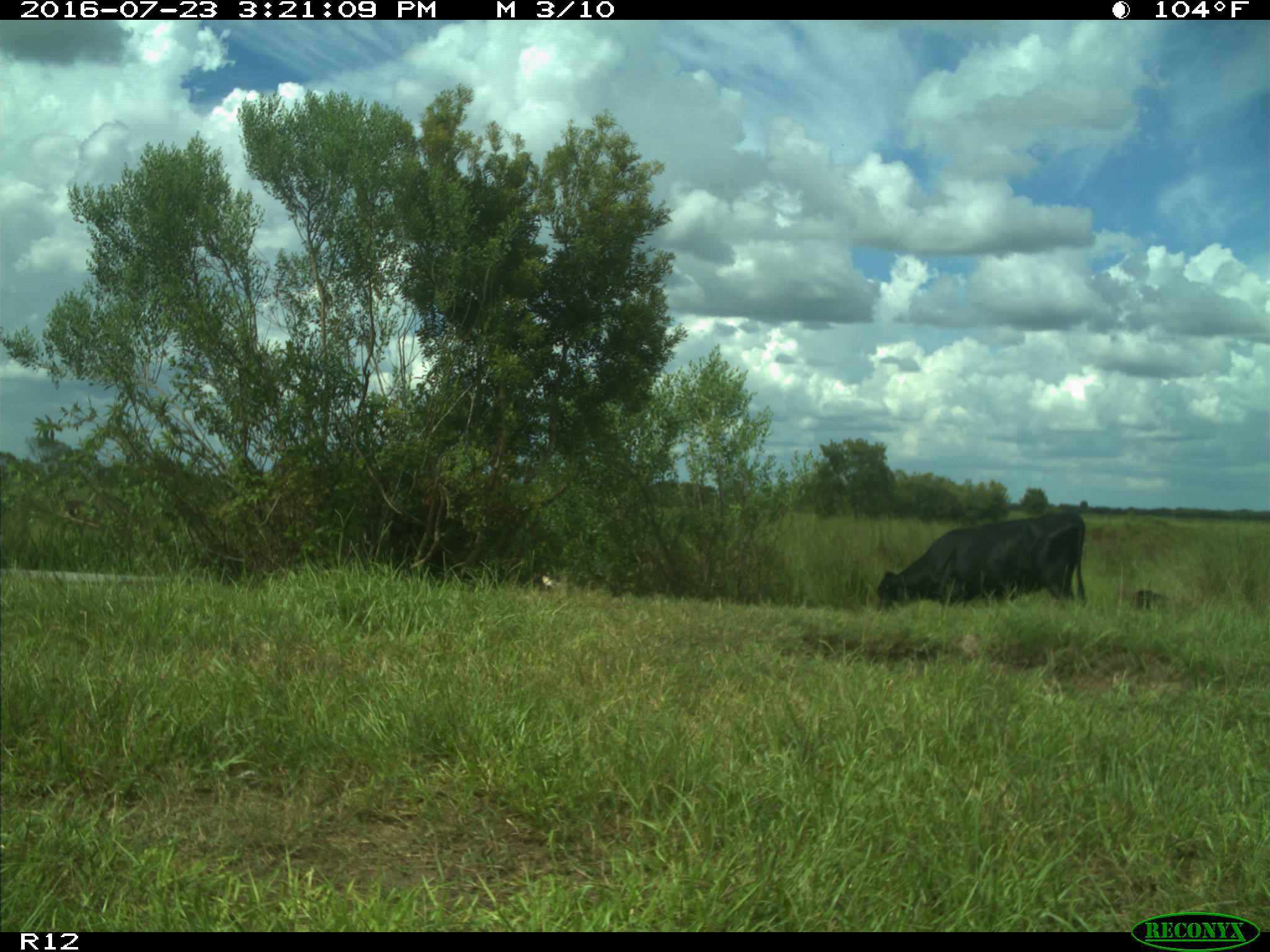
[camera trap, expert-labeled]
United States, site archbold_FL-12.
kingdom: Animalia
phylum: Chordata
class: Mammalia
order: Artiodactyla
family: Bovidae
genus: Bos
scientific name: Bos taurus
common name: domestic cow